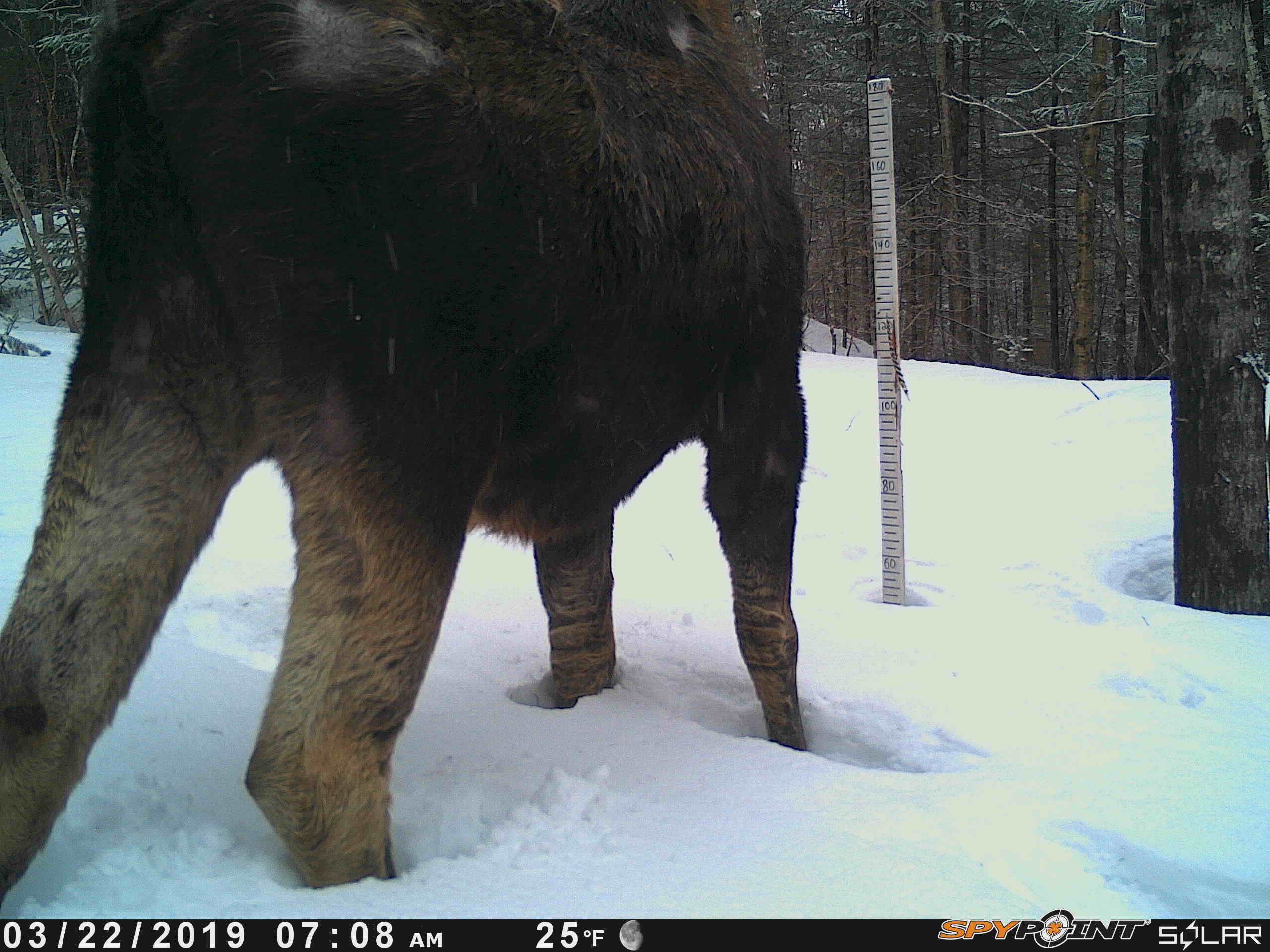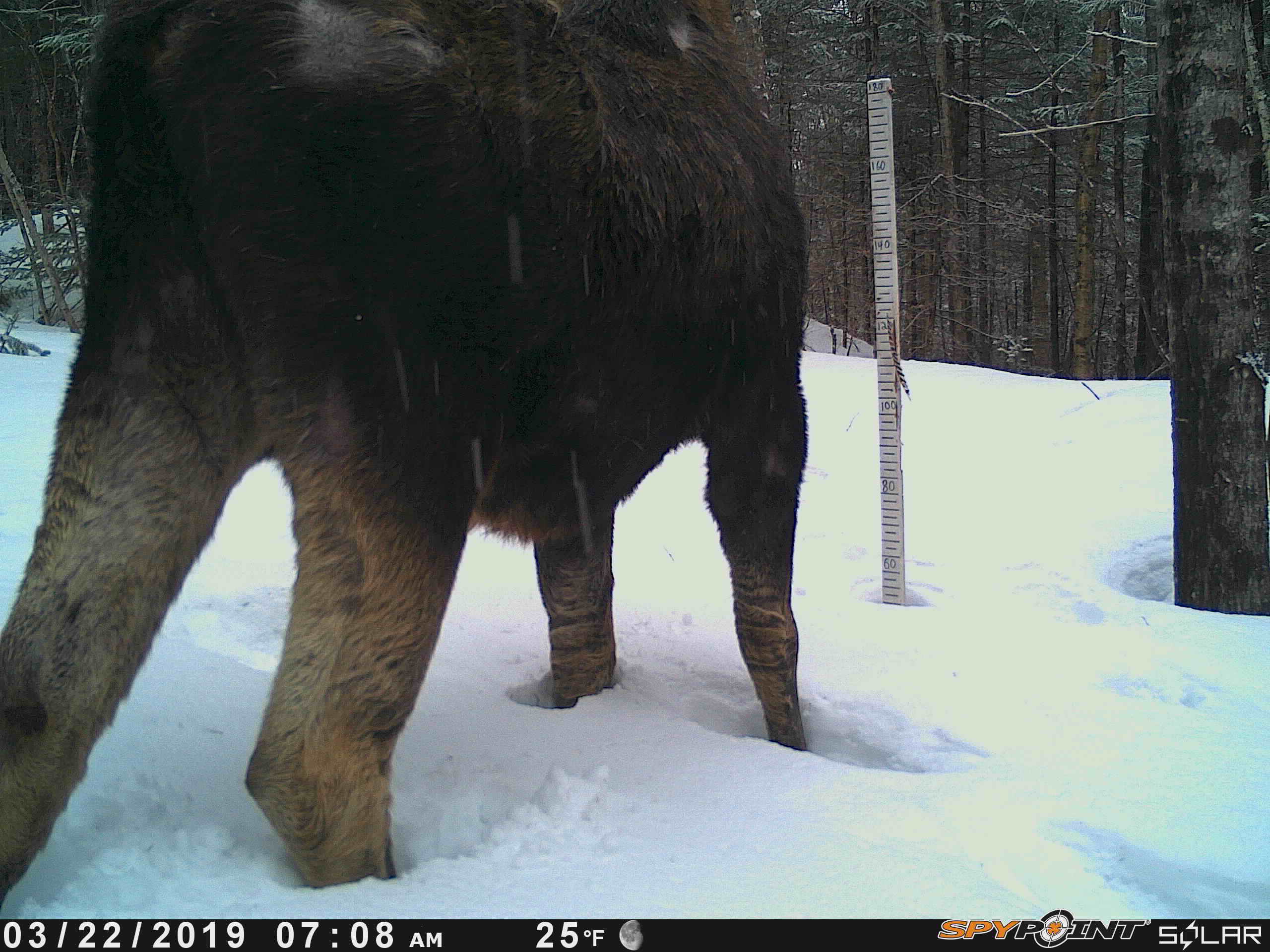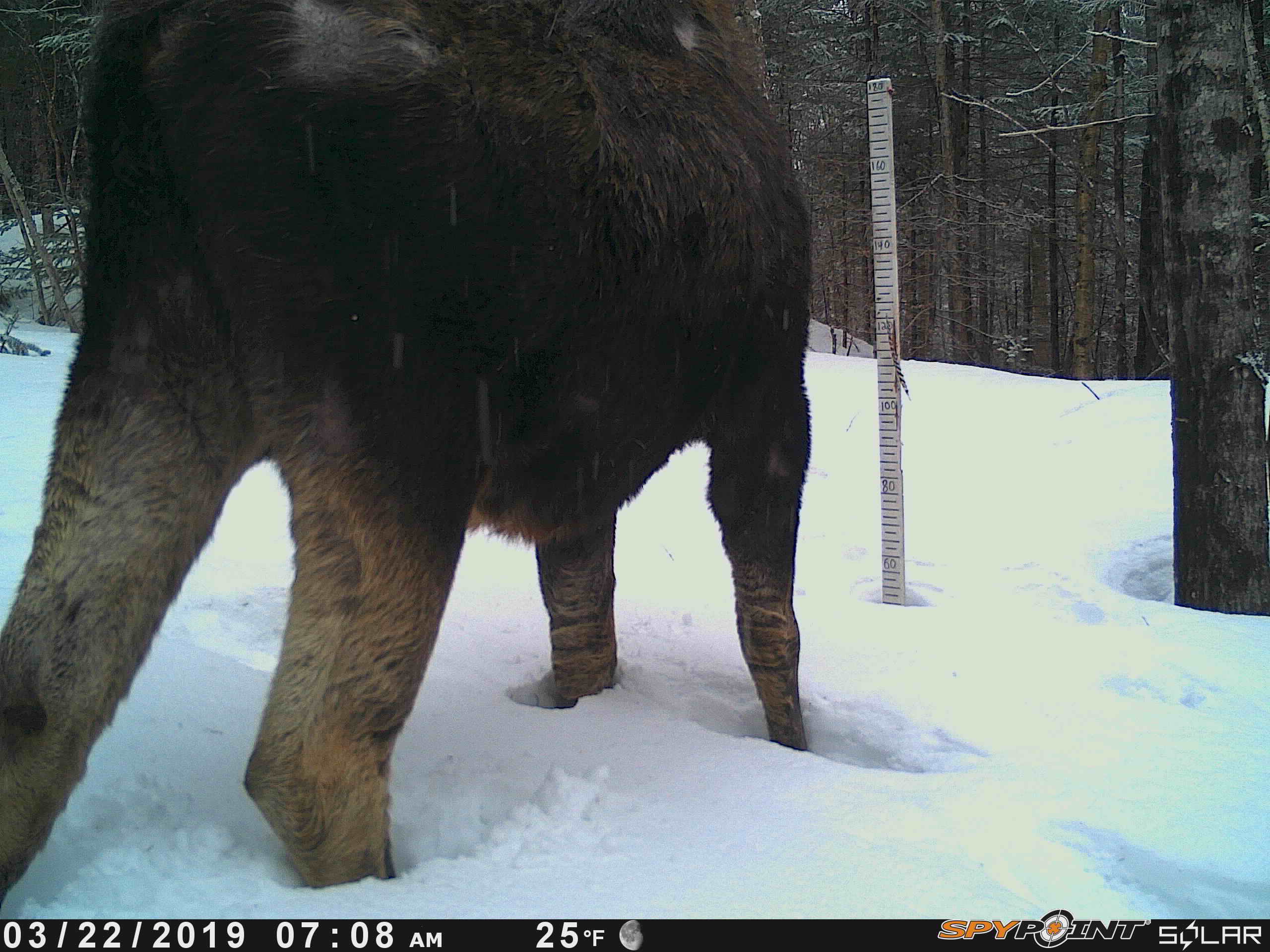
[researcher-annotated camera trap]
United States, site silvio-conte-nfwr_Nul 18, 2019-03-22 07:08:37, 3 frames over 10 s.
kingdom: Animalia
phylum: Chordata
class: Mammalia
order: Artiodactyla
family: Cervidae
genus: Alces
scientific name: Alces alces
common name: moose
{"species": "moose (Alces alces)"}